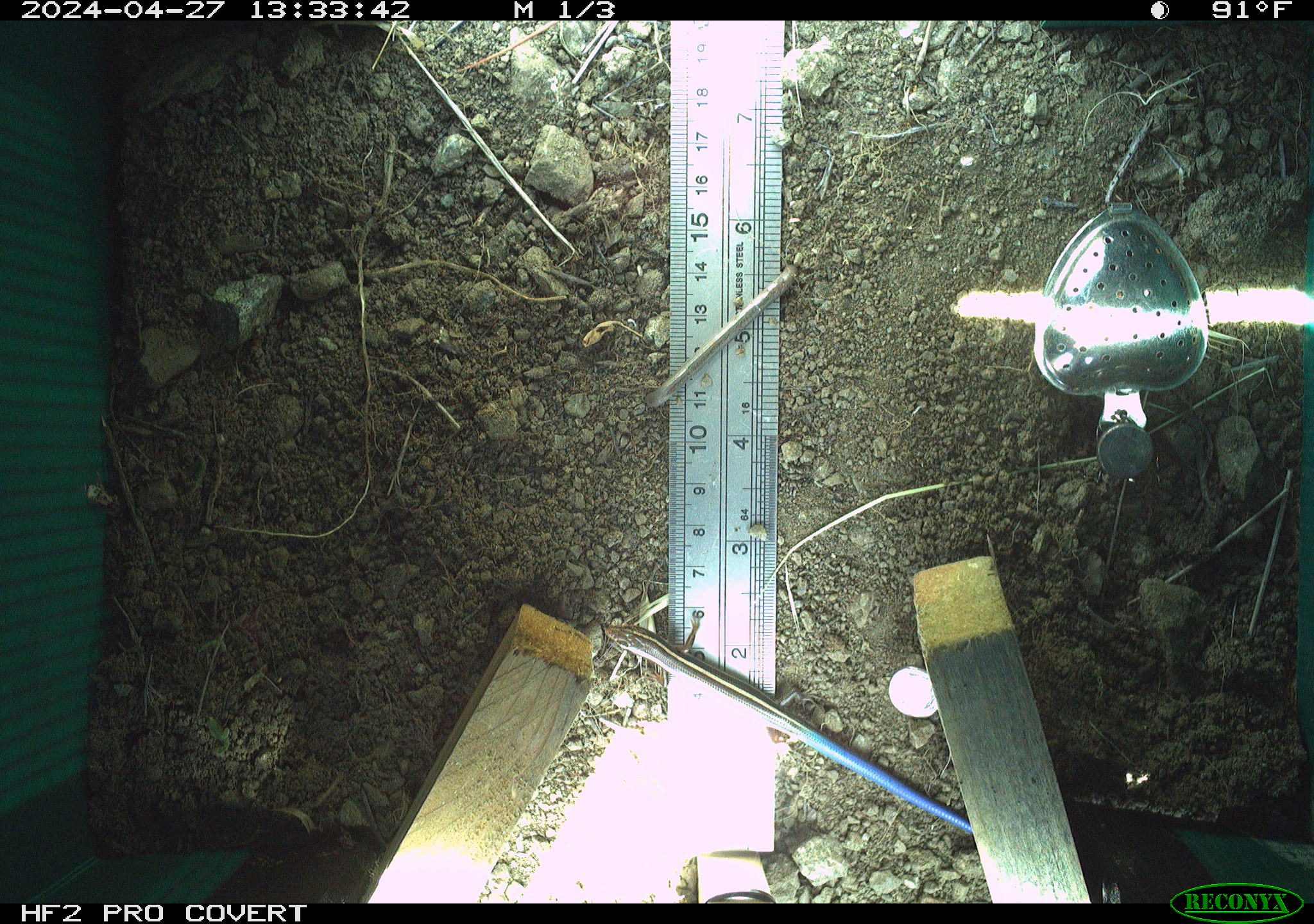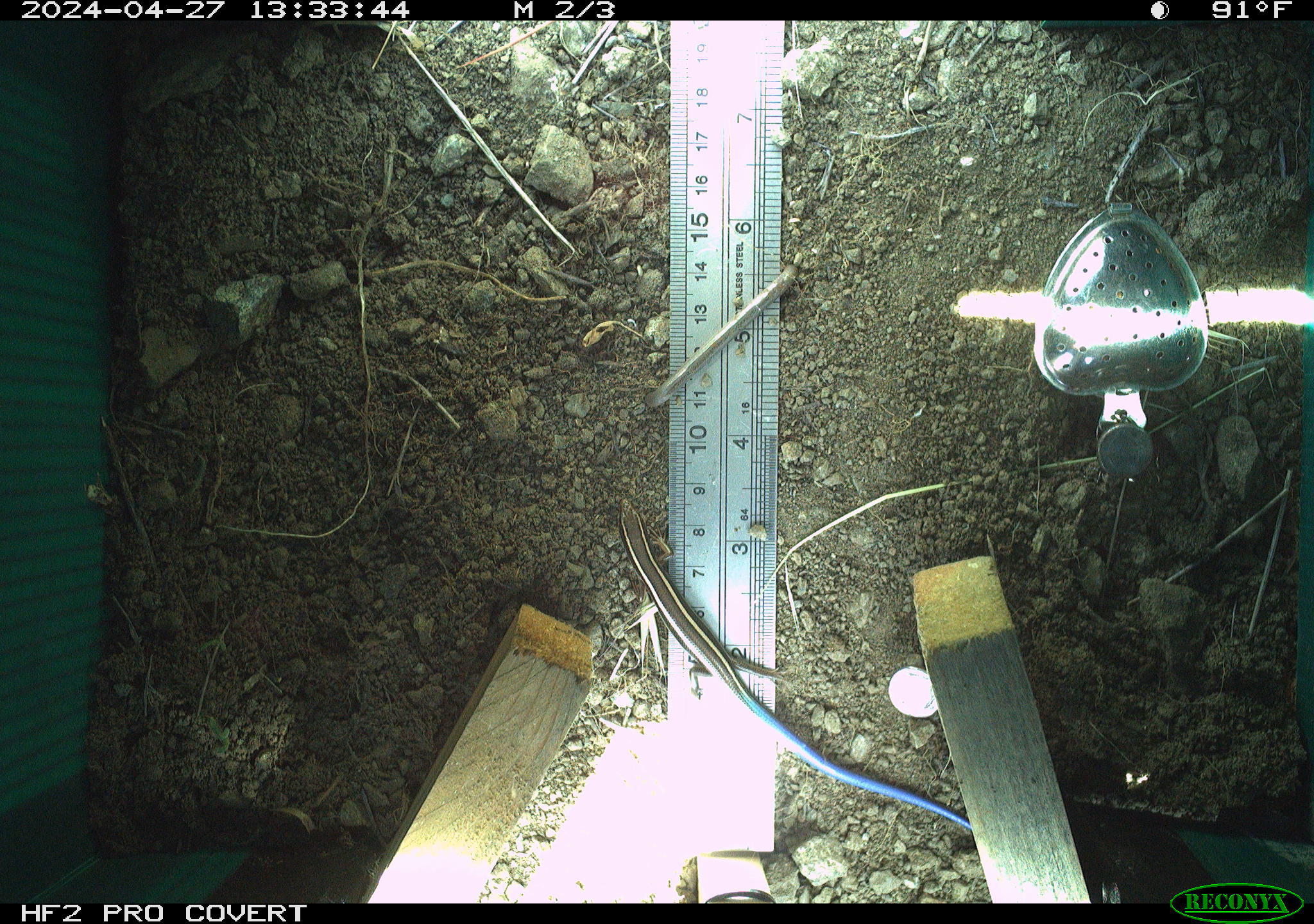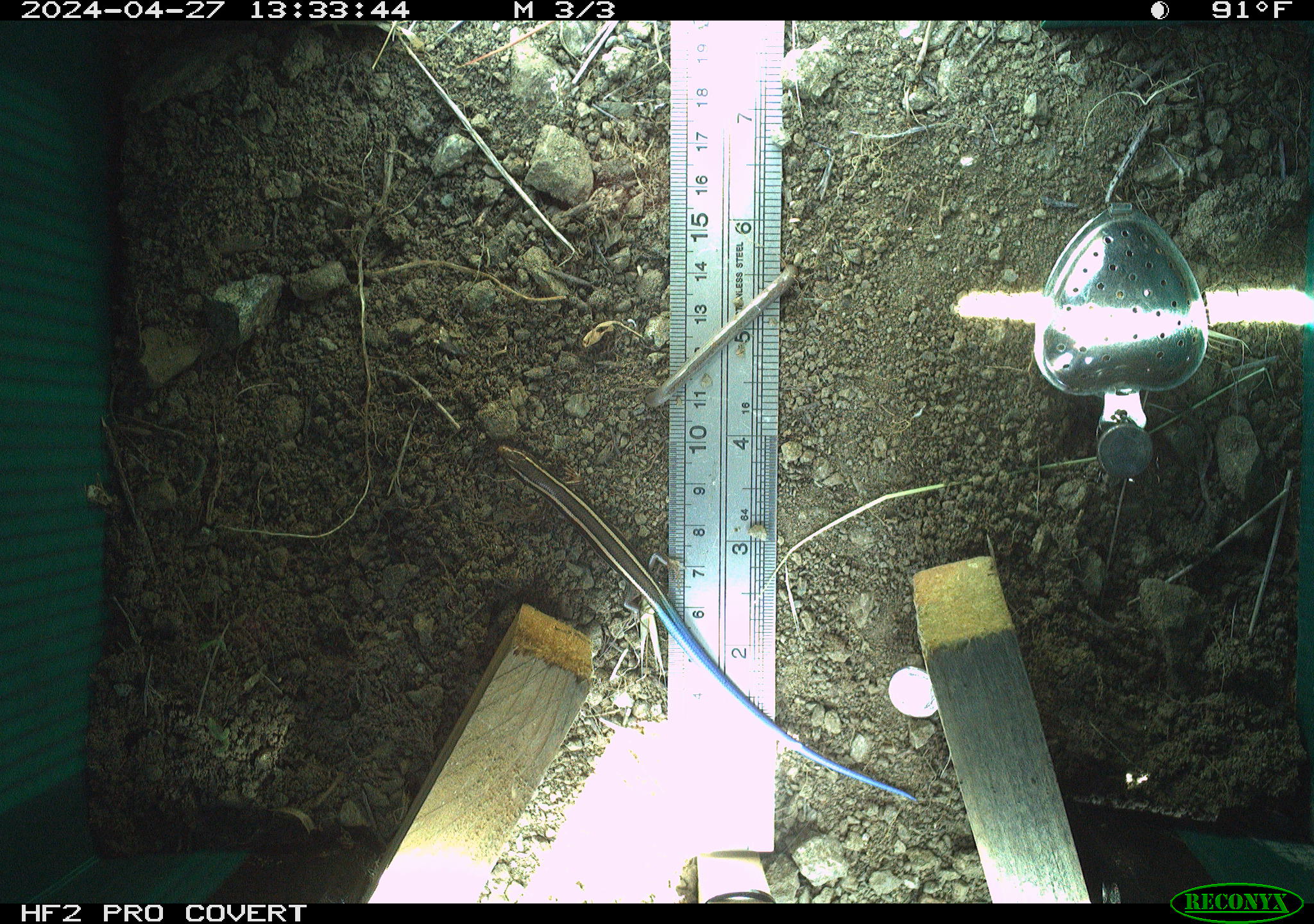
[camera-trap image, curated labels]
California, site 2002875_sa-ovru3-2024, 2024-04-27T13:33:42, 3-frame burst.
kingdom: Animalia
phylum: Chordata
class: Reptilia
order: Squamata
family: Scincidae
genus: Plestiodon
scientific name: Plestiodon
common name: blue-tailed skinks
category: plestiodon species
Plestiodon species (blue-tailed skinks) (Plestiodon).